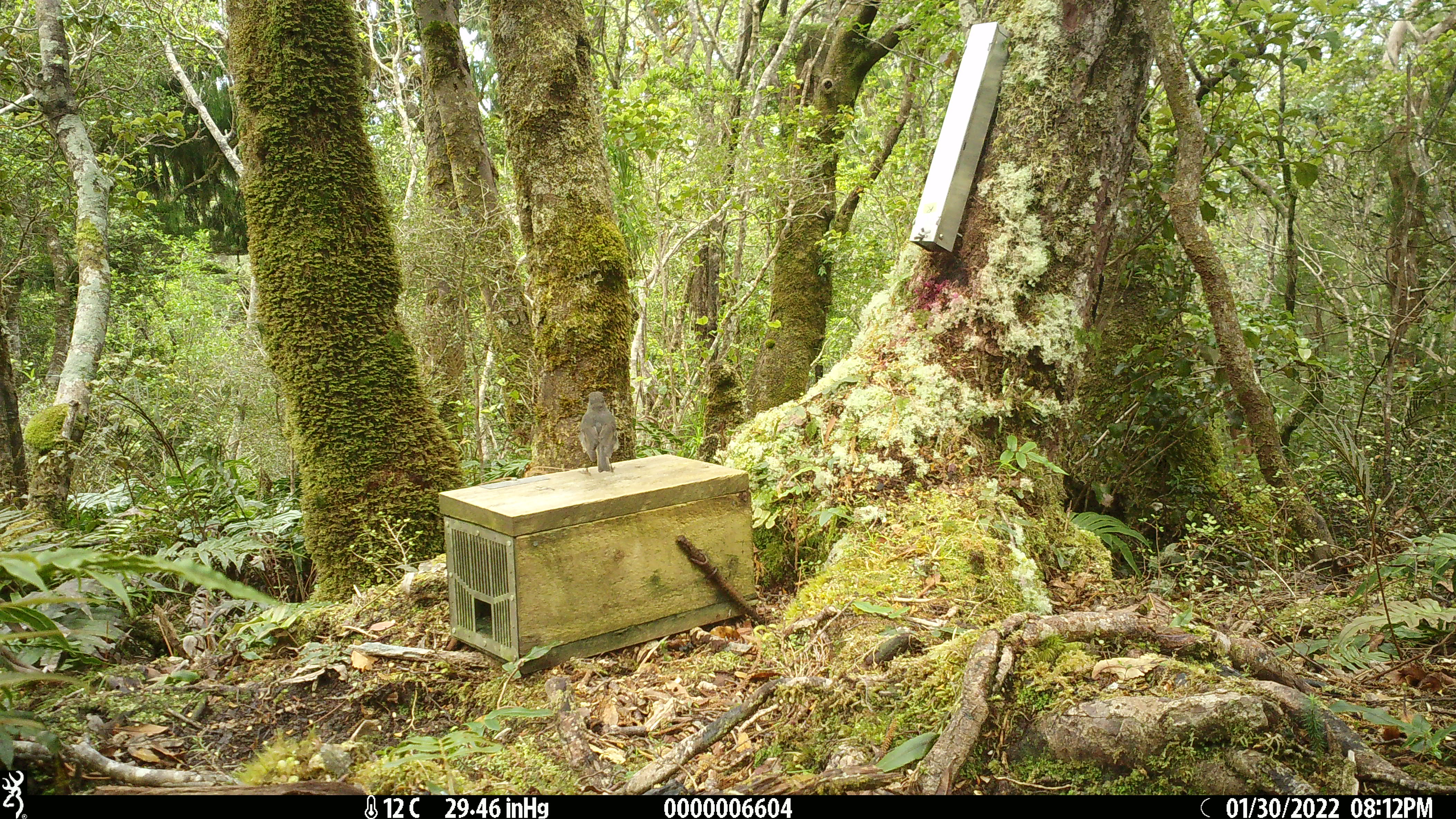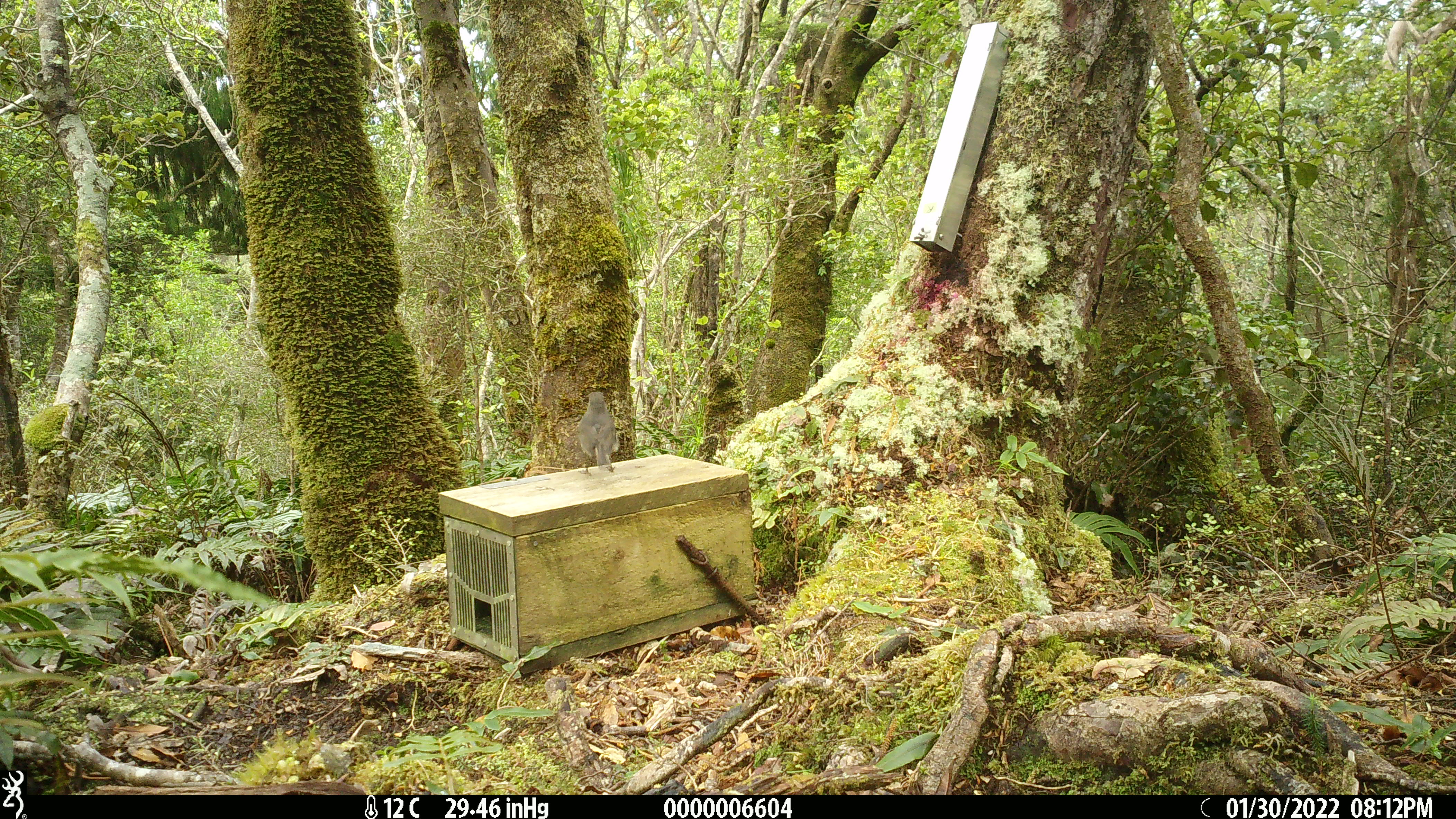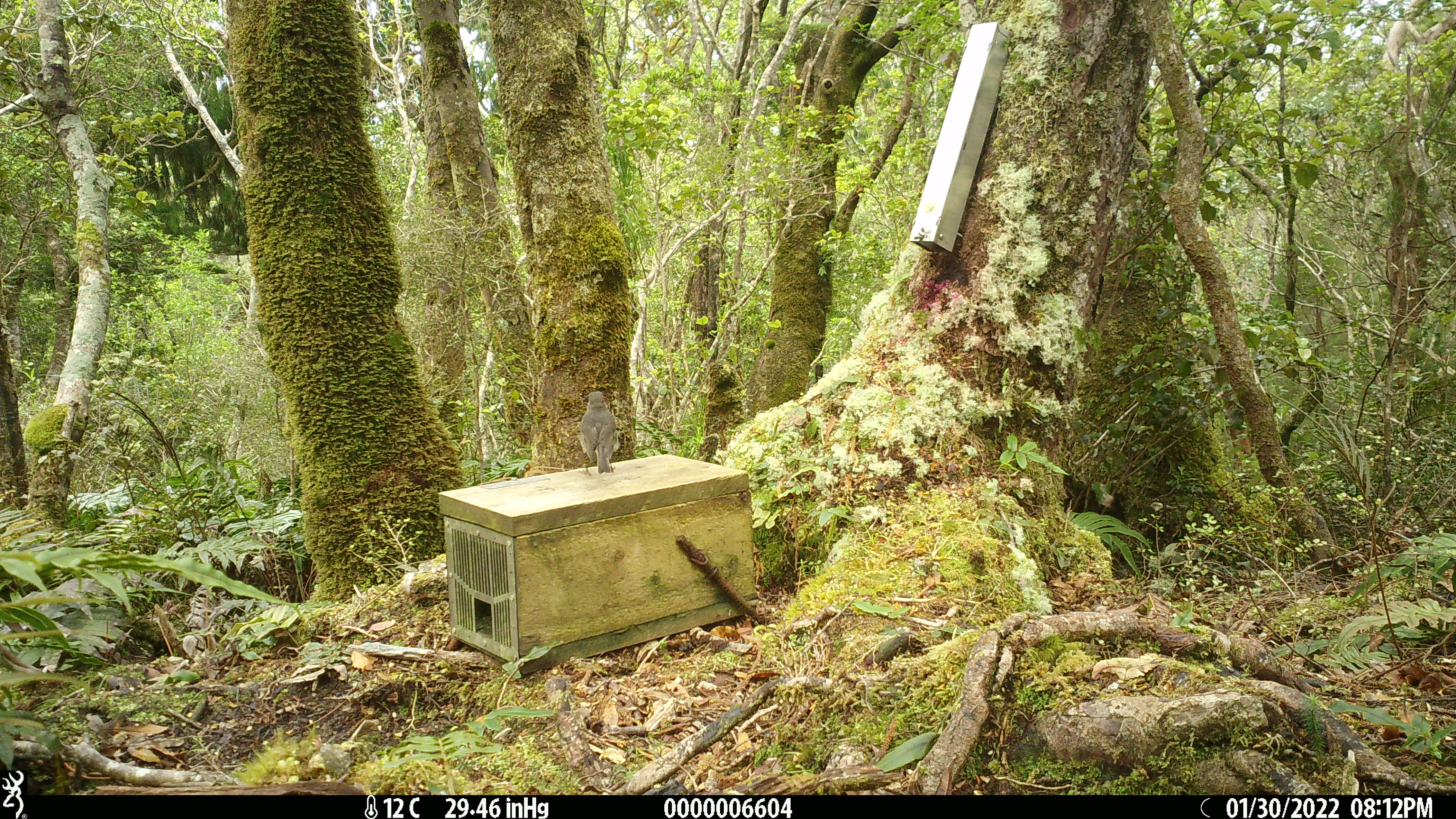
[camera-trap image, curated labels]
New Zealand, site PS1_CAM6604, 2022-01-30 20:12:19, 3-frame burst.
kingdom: Animalia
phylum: Chordata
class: Aves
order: Passeriformes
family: Petroicidae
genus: Petroica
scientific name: Petroica australis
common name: new zealand robin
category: robin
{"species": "robin (new zealand robin) (Petroica australis)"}